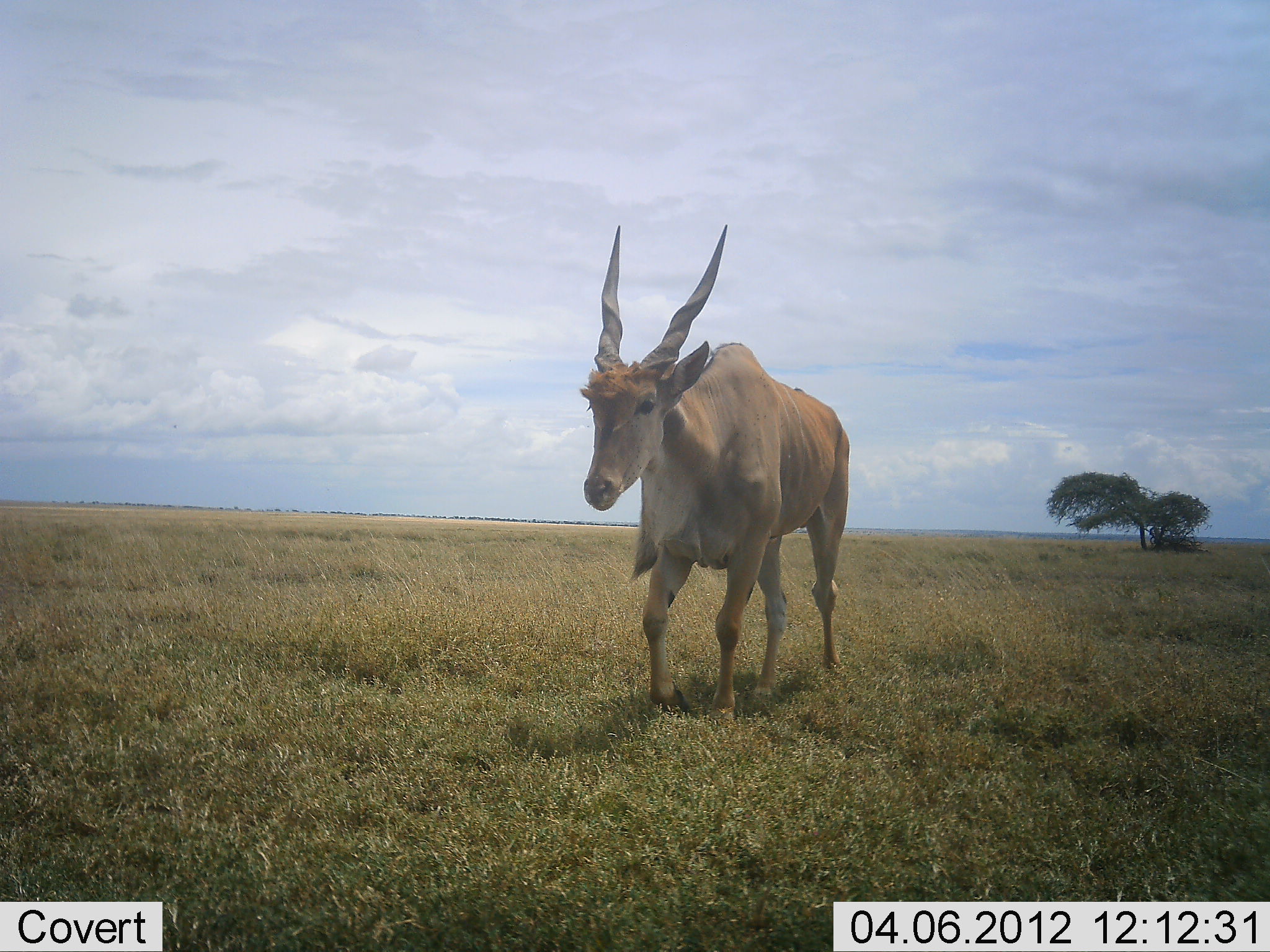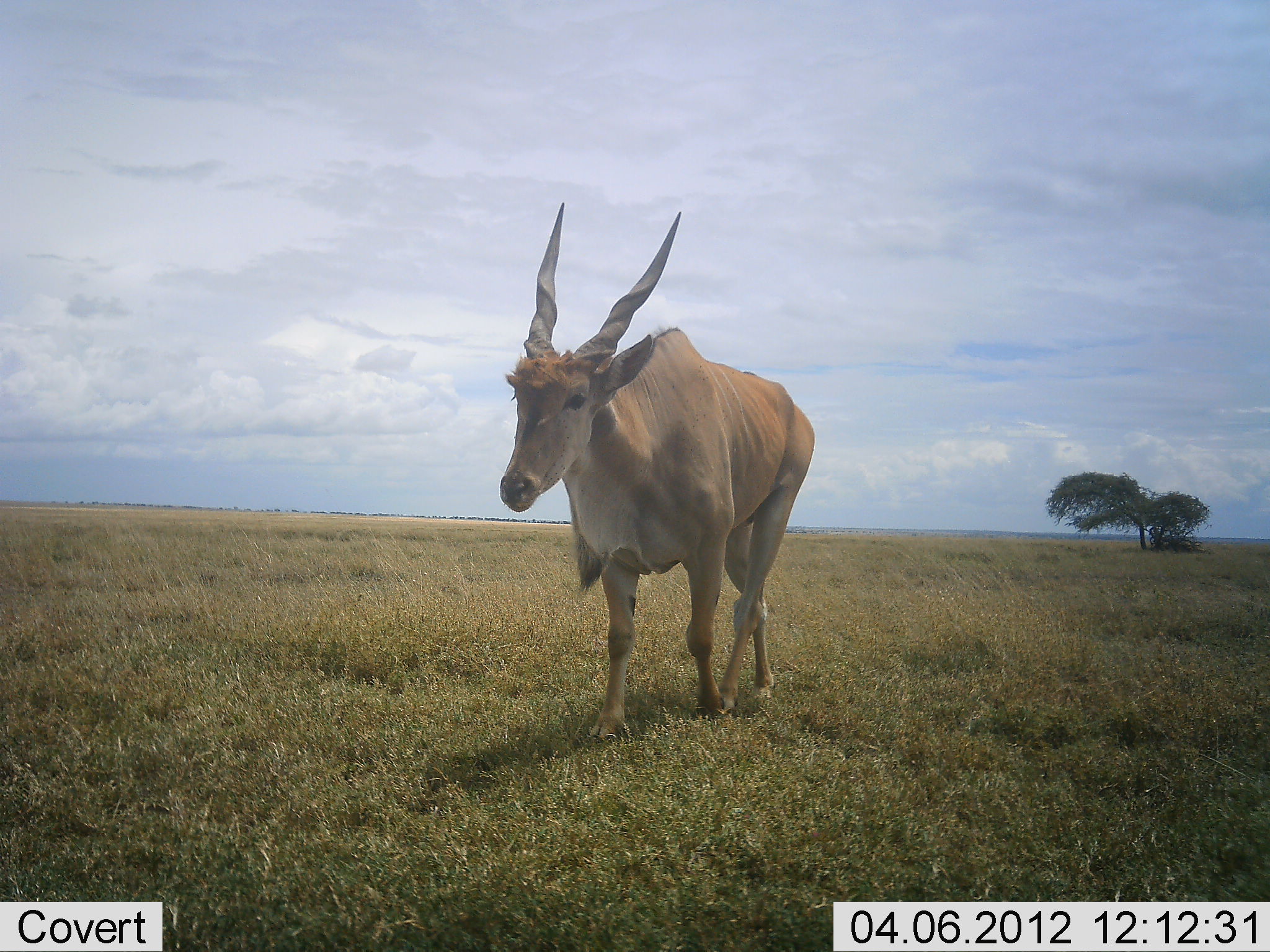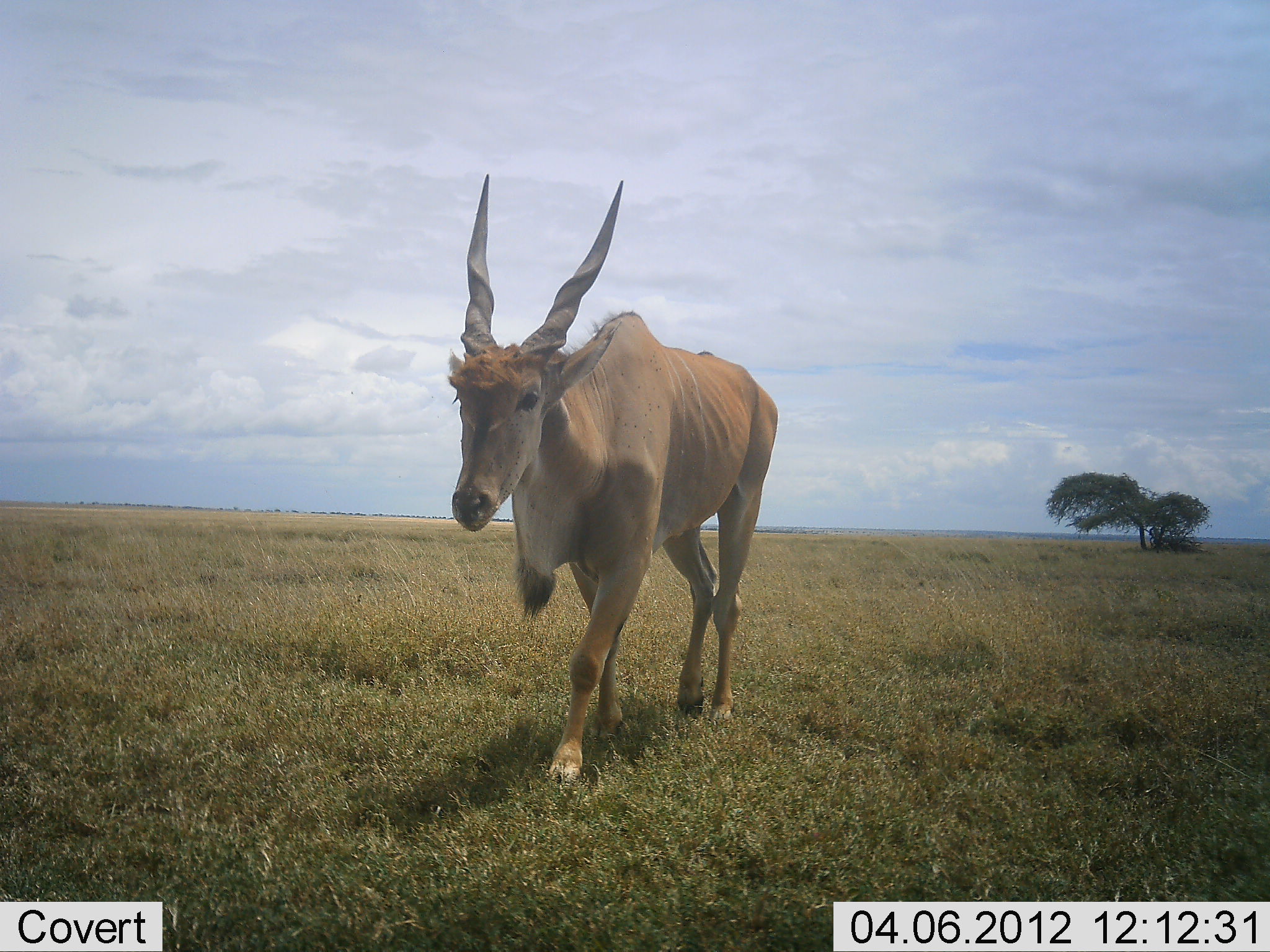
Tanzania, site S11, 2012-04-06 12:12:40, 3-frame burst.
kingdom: Animalia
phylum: Chordata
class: Mammalia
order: Artiodactyla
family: Bovidae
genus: Tragelaphus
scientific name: Tragelaphus oryx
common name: eland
Eland (Tragelaphus oryx), count 1. Behavior (volunteer vote fractions): standing 18%, resting 0%, moving 86%, interacting 0%. Young present (vote fraction): 0%. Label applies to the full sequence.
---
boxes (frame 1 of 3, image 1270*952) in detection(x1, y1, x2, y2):
animal: detection(578, 224, 849, 728)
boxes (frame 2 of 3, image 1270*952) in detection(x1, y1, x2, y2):
animal: detection(499, 201, 815, 744)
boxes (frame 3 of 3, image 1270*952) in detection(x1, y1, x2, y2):
animal: detection(447, 174, 780, 785)